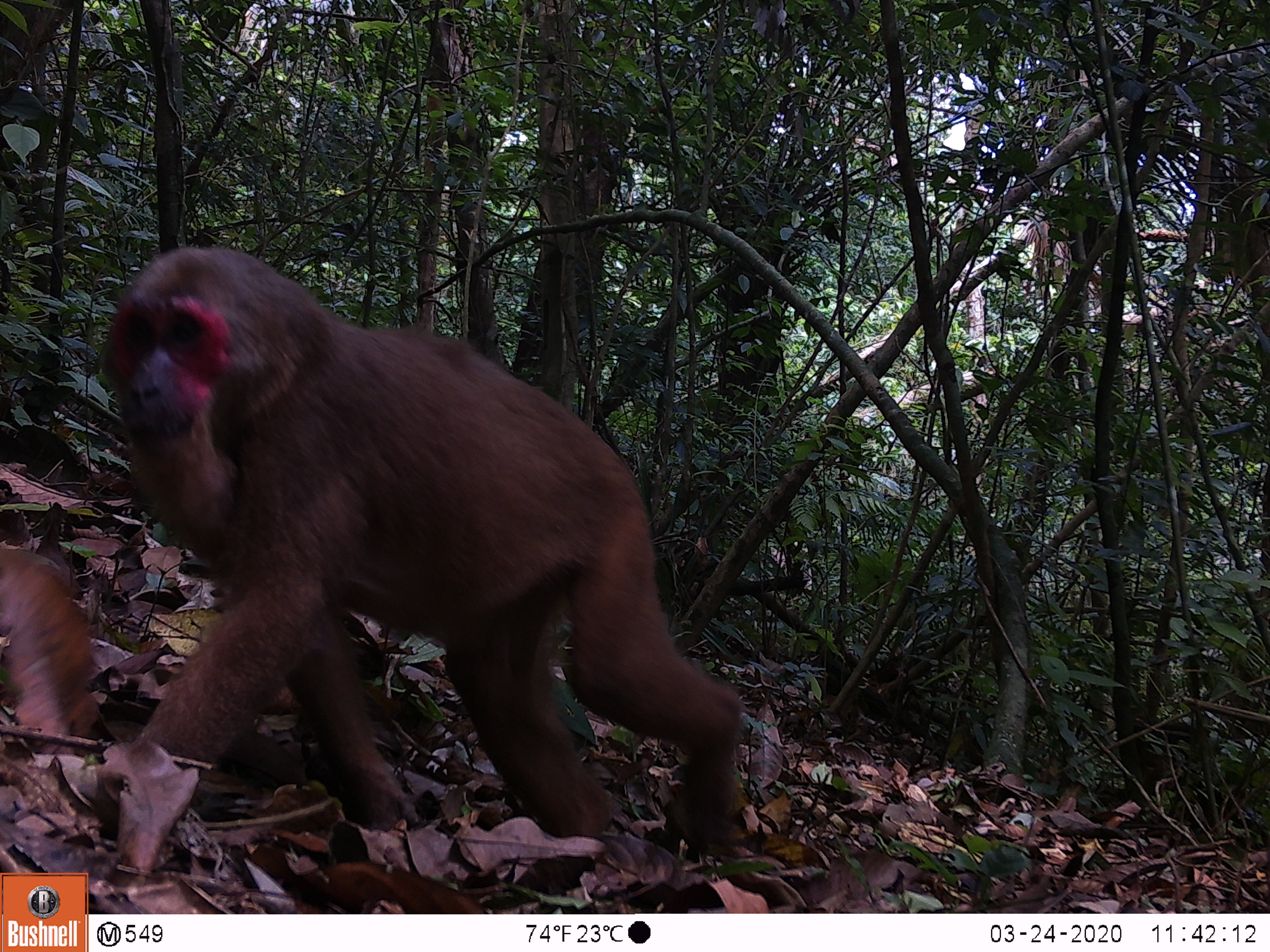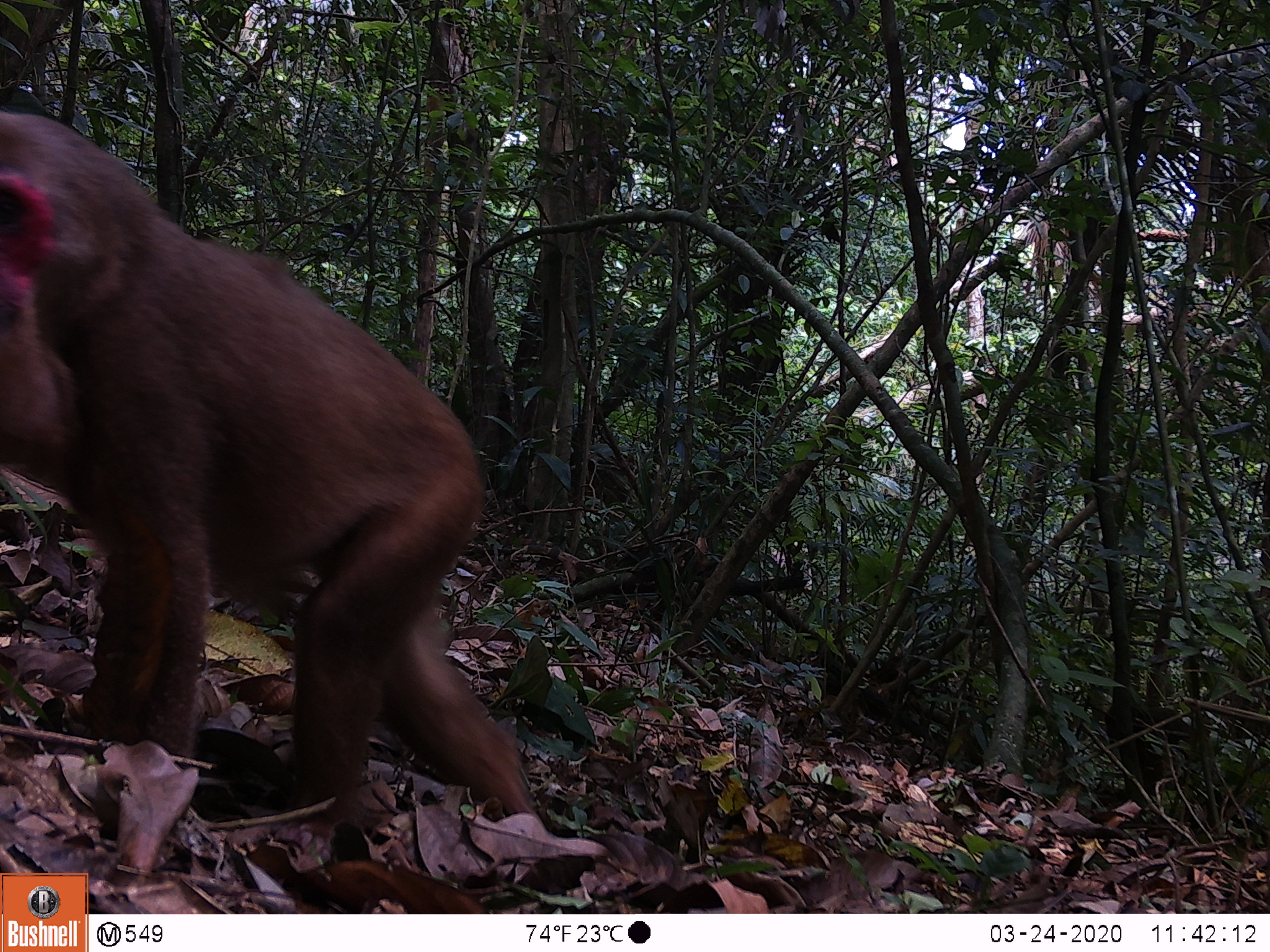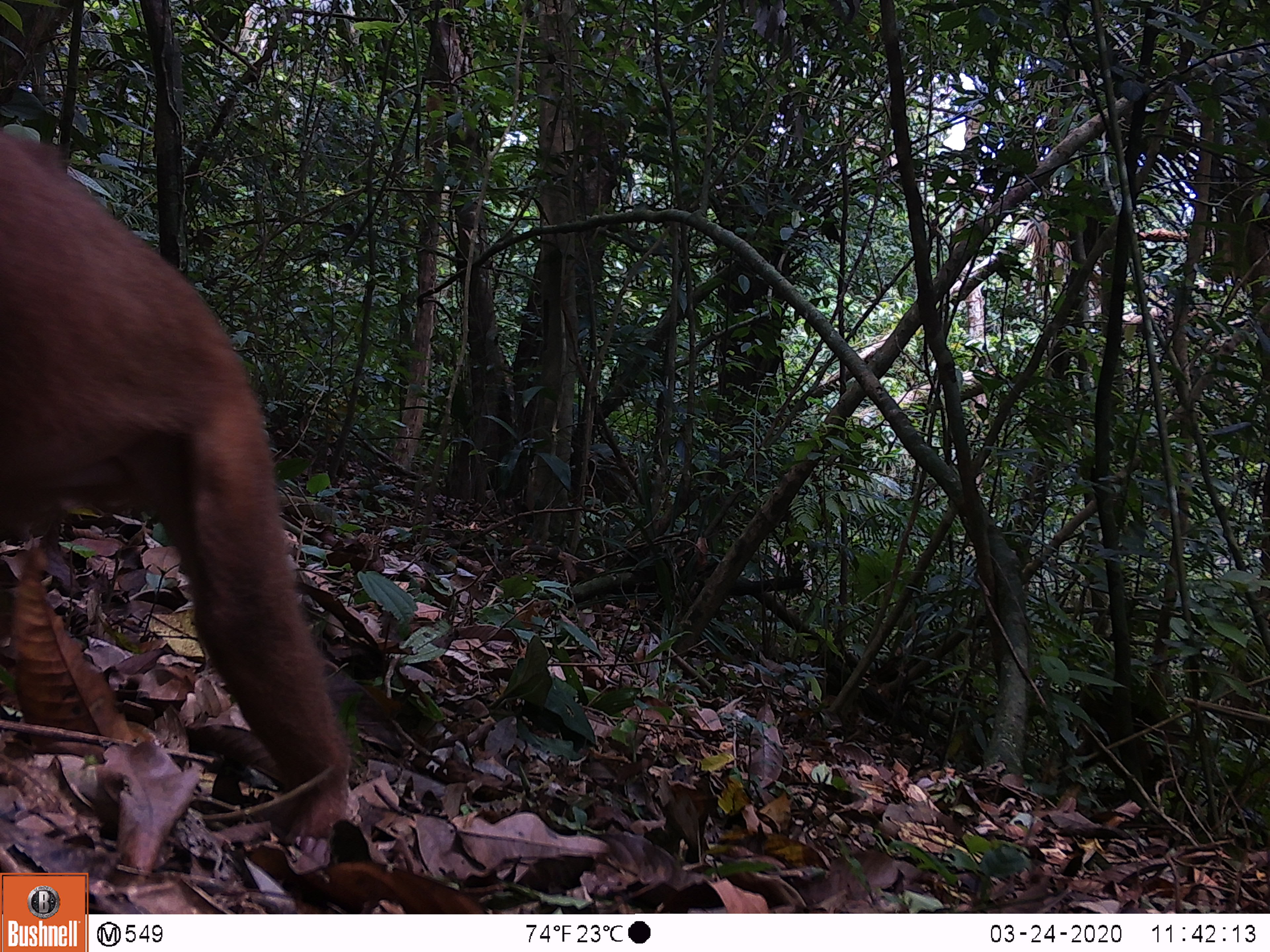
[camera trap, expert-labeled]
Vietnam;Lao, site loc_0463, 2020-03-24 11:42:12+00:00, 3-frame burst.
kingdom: Animalia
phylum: Chordata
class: Mammalia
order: Primates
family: Cercopithecidae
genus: Macaca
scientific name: Macaca arctoides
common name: stump-tailed macaque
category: stump tailed macaque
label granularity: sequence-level